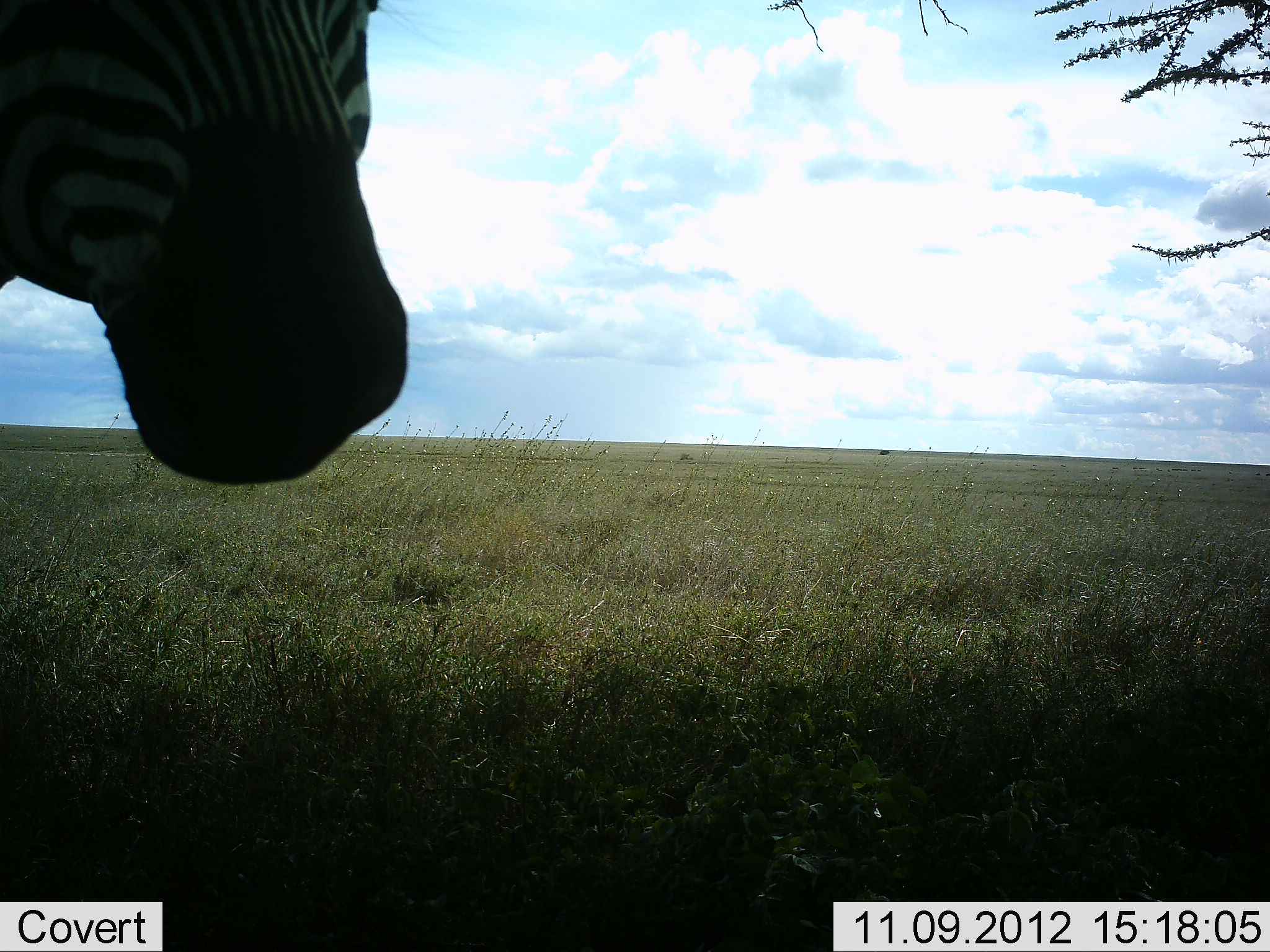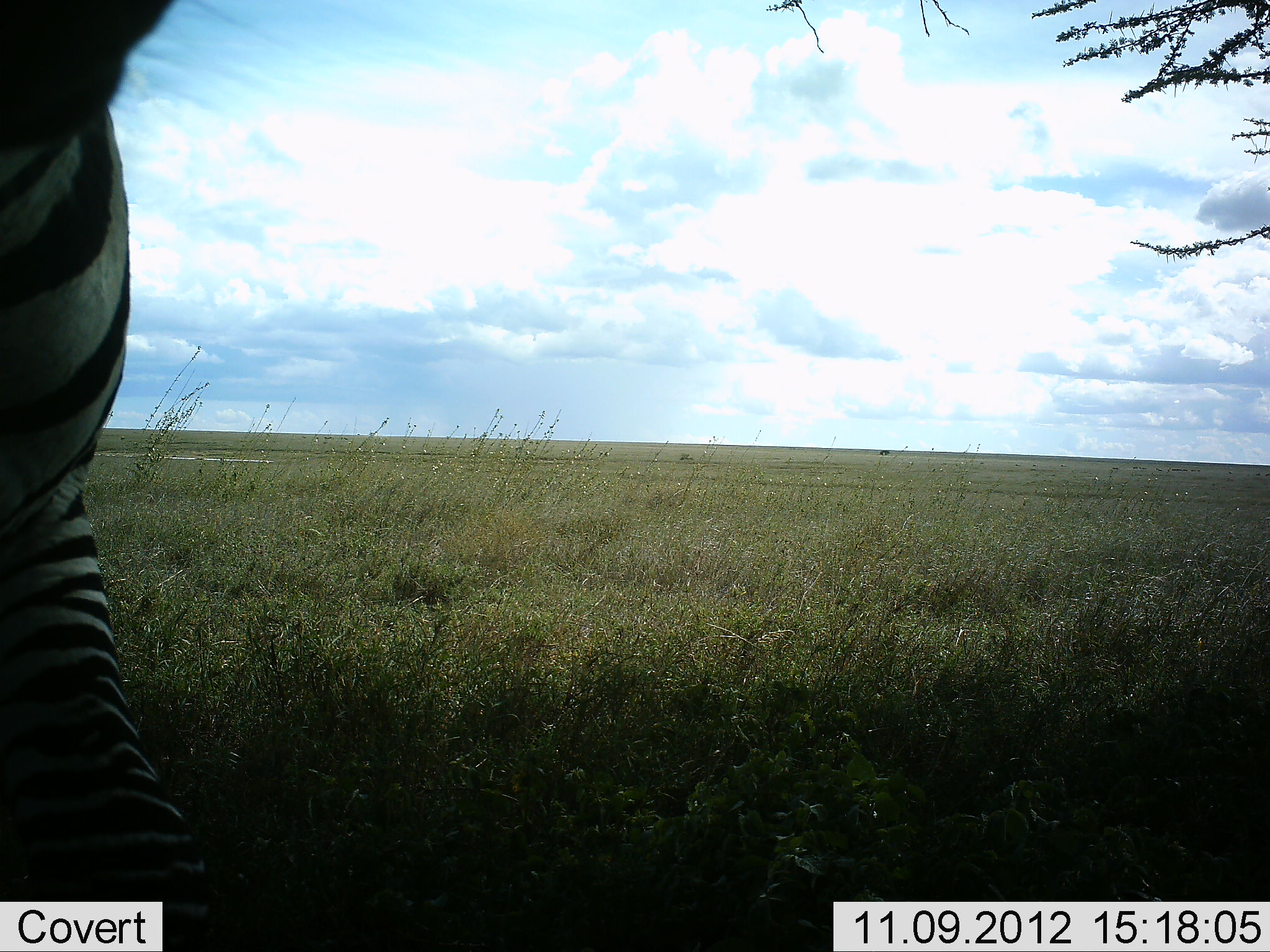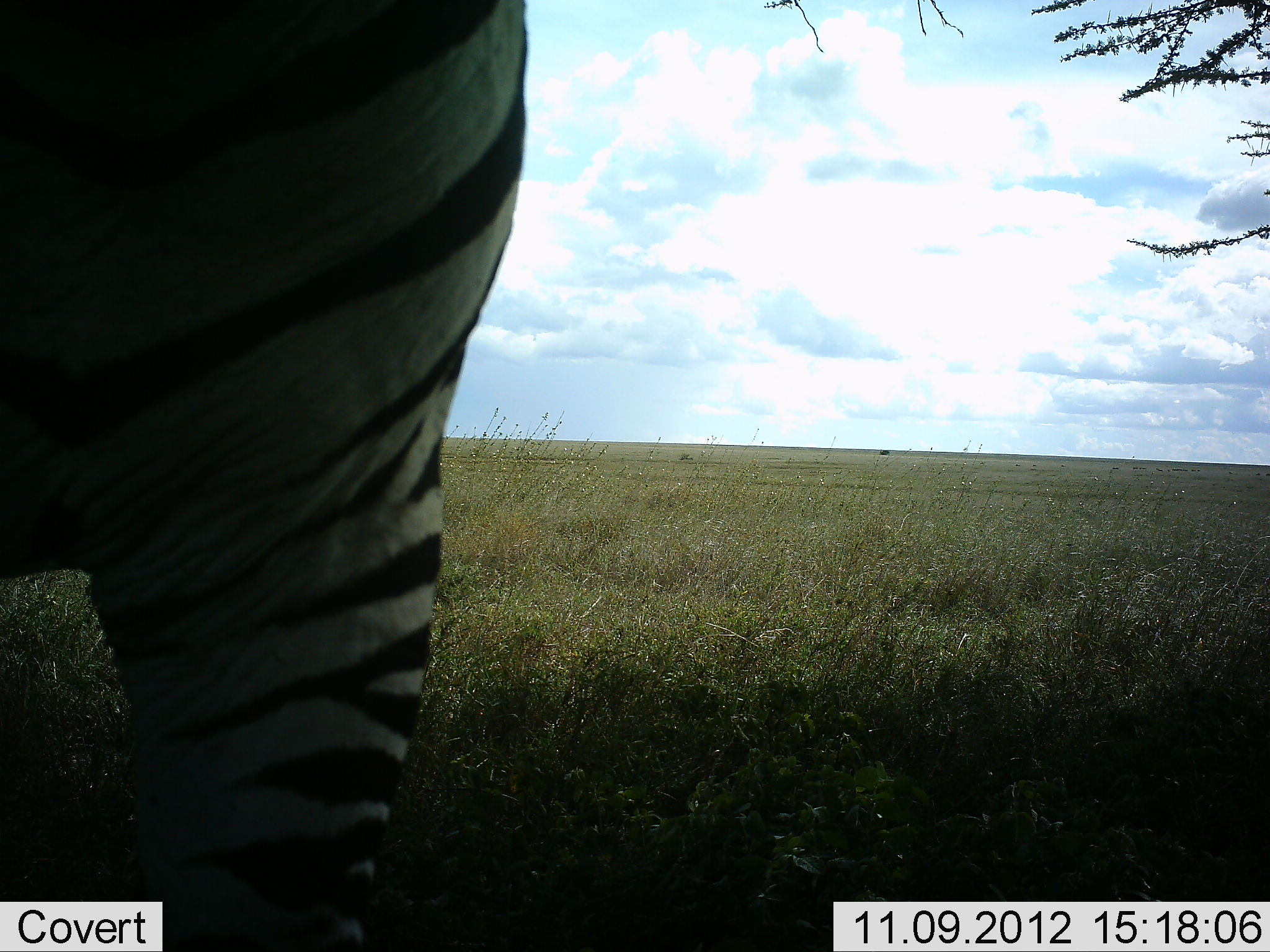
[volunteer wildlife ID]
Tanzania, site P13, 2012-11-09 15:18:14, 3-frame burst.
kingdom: Animalia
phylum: Chordata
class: Mammalia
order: Perissodactyla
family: Equidae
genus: Equus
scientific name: Equus quagga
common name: plains zebra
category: zebra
Zebra (plains zebra) (Equus quagga), count 1. Behavior (volunteer vote fractions): standing 30%, resting 0%, moving 70%, interacting 0%. Young present (vote fraction): 0%. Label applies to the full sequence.